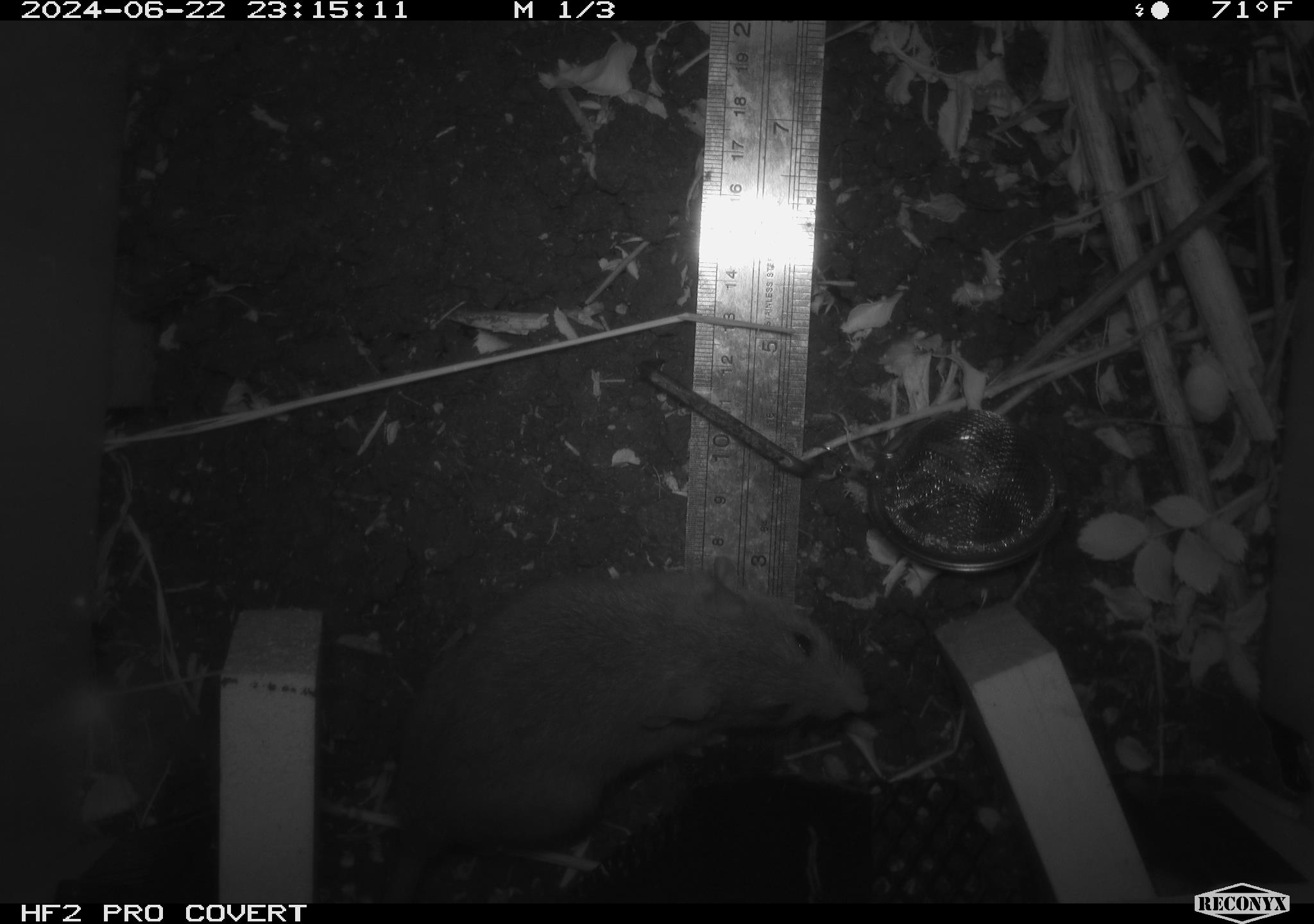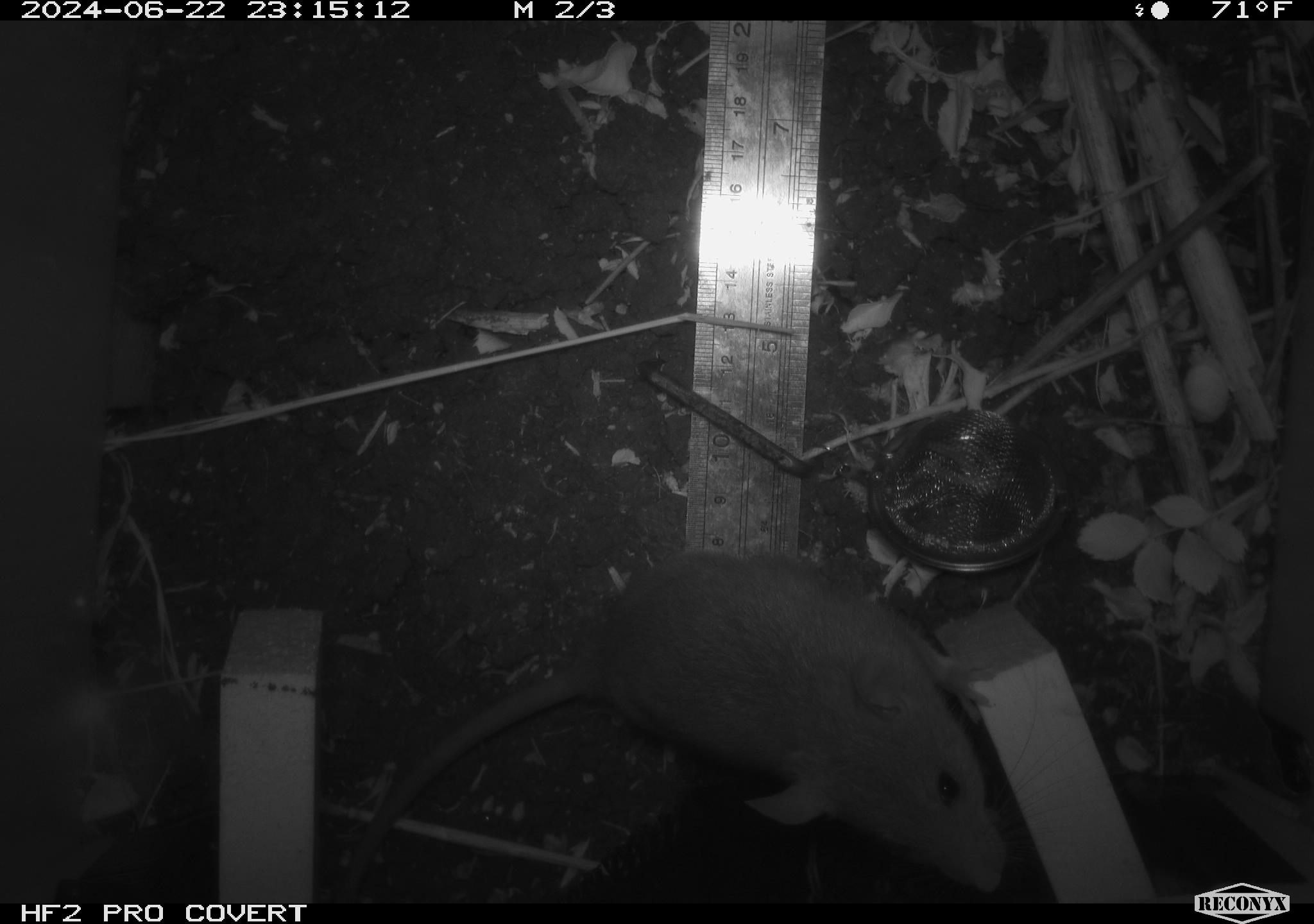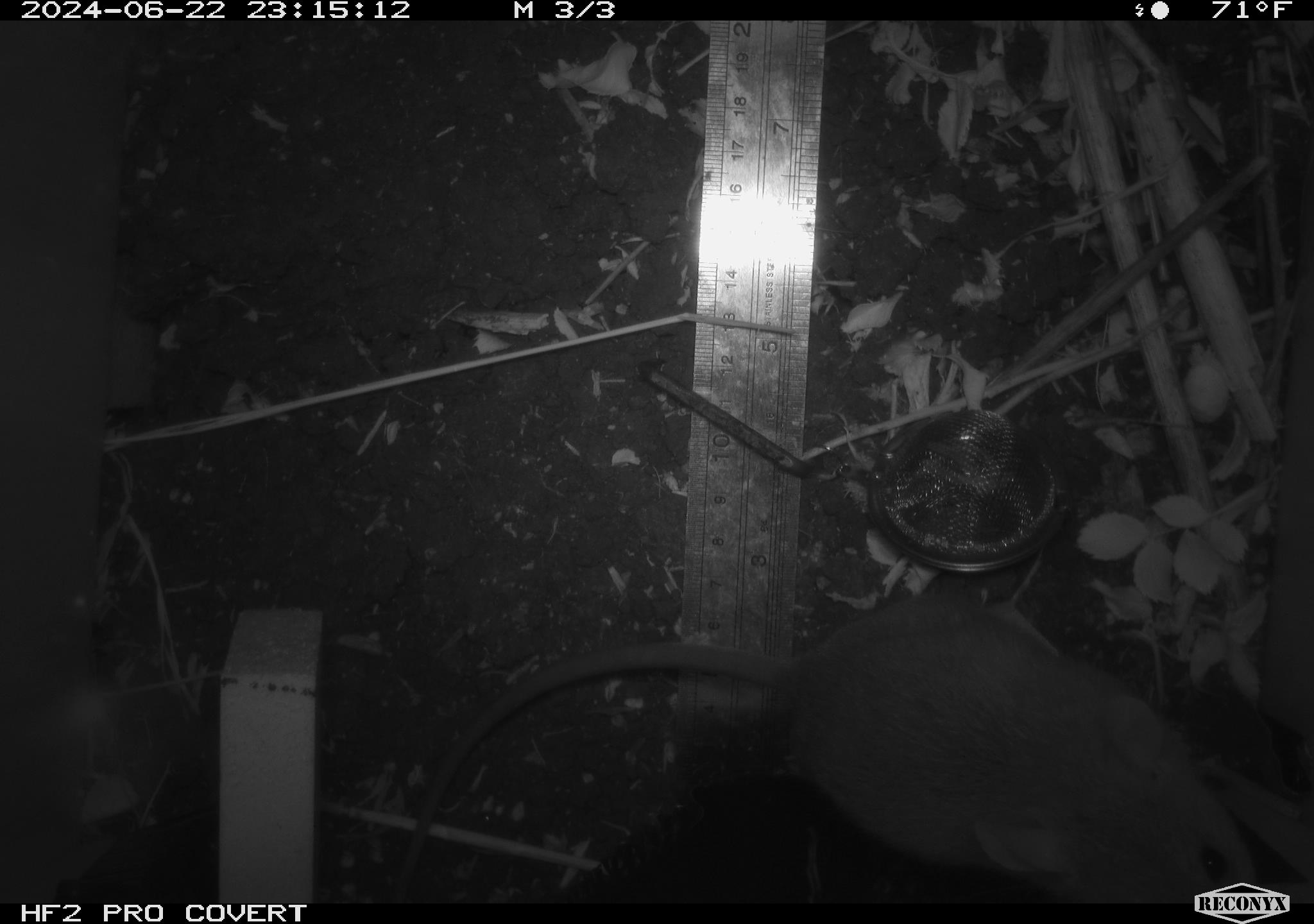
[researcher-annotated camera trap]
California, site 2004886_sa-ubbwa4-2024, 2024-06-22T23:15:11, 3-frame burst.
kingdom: Animalia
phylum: Chordata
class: Mammalia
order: Rodentia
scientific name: Rodentia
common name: woodrat or rat or mouse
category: woodrat or rat or mouse species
Woodrat or rat or mouse species (woodrat or rat or mouse) (Rodentia).